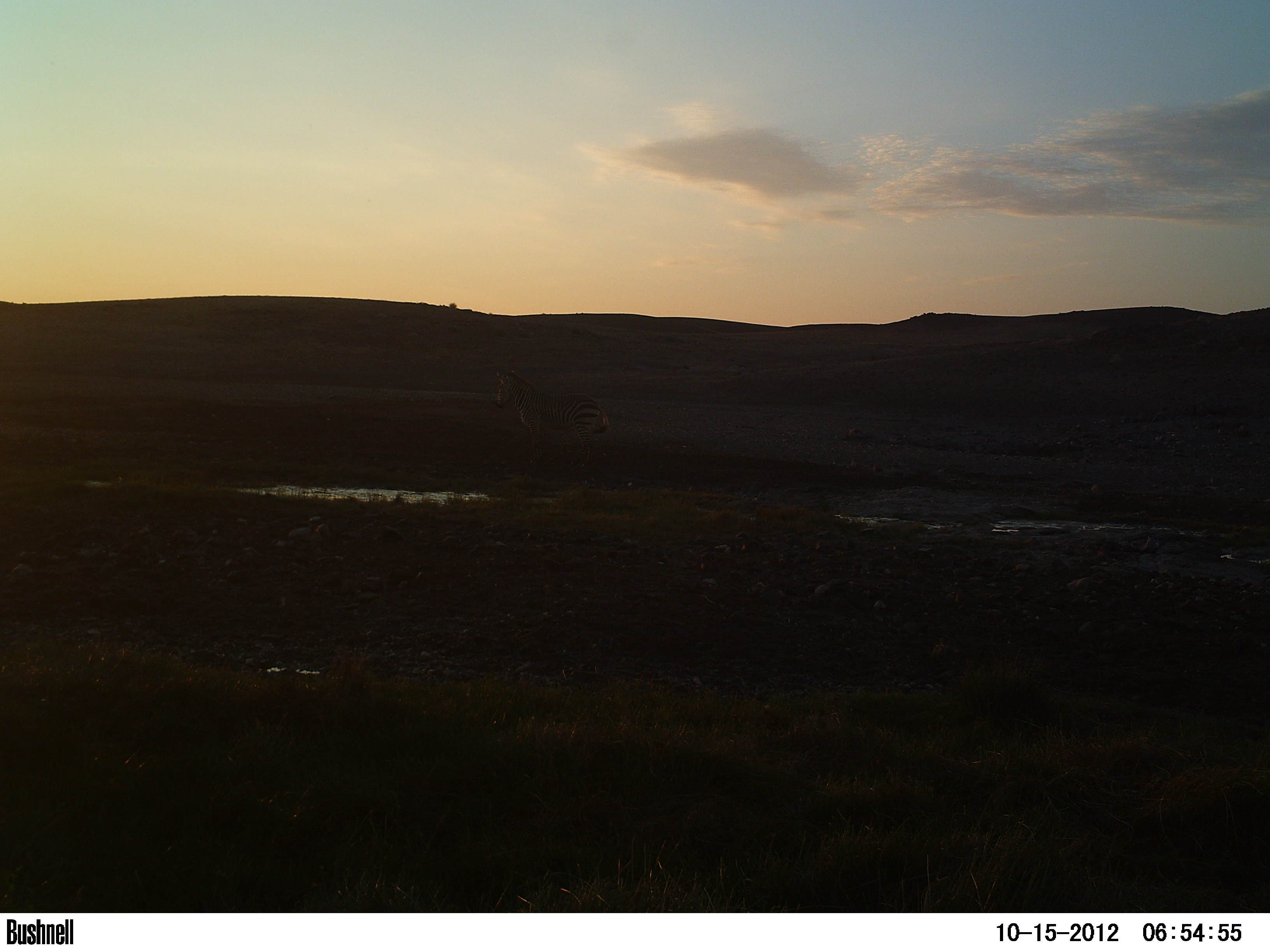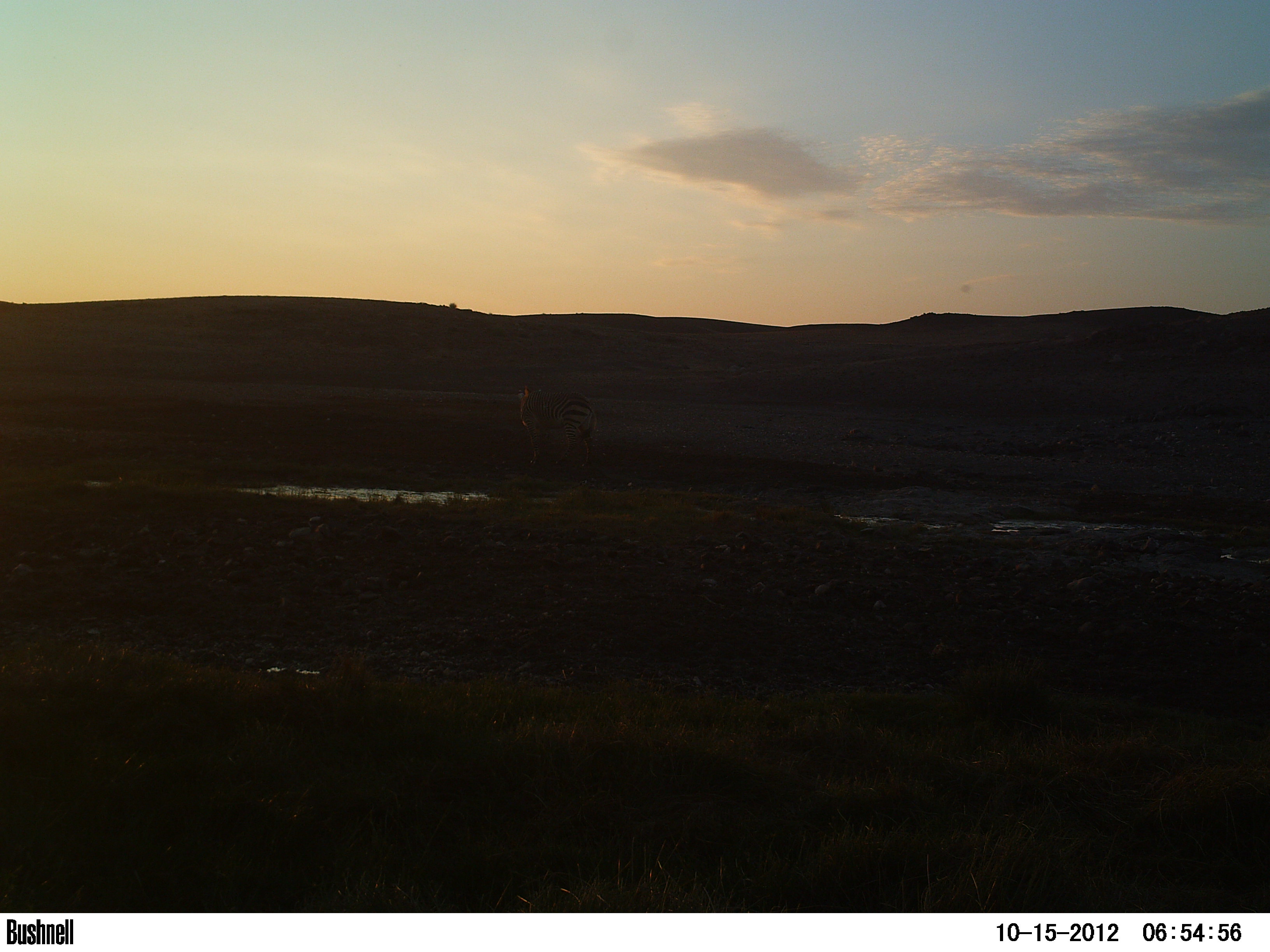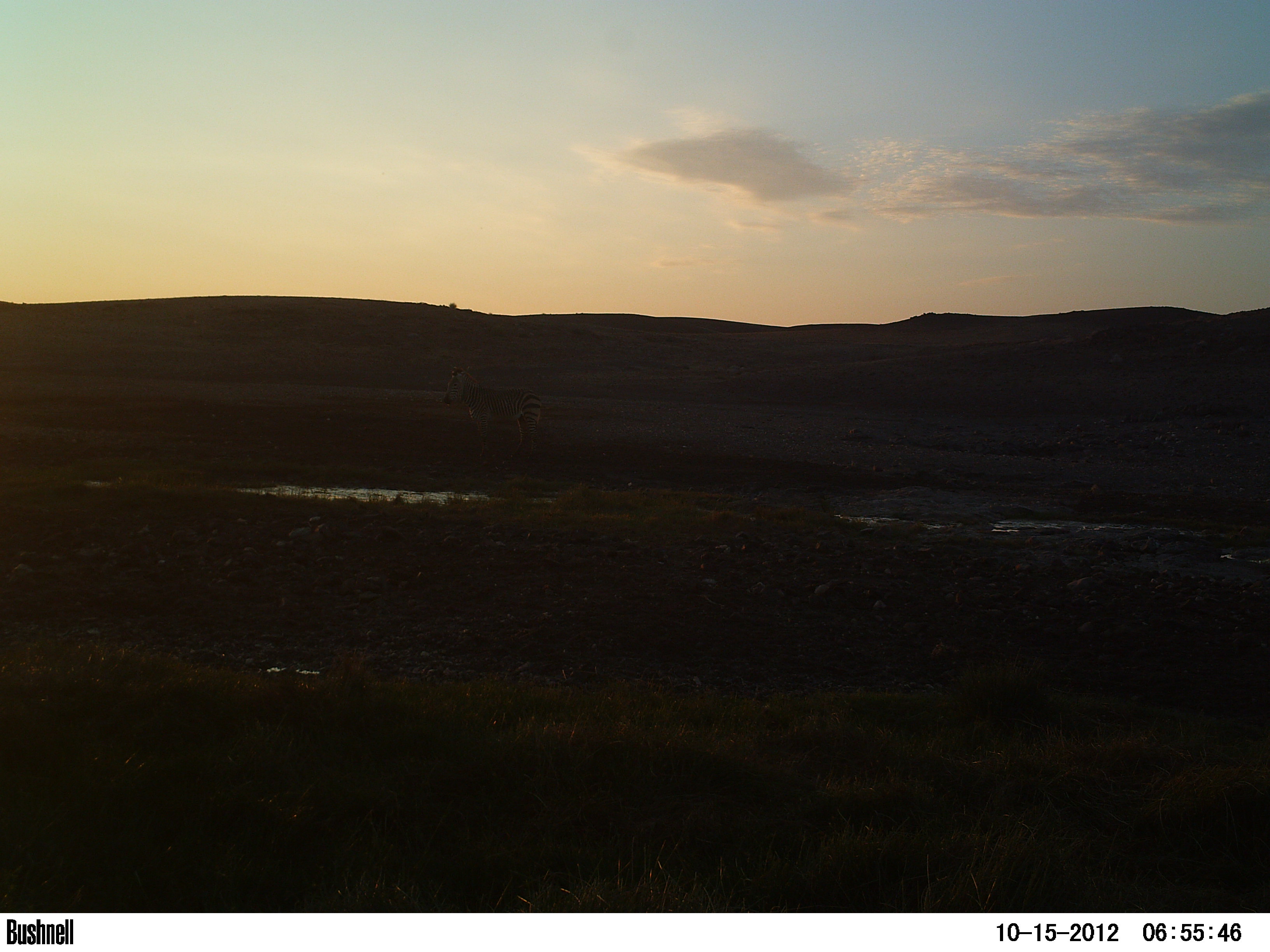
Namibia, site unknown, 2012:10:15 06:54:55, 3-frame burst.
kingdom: Animalia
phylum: Chordata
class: Mammalia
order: Perissodactyla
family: Equidae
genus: Equus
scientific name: Equus zebra hartmannae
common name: hartmann's mountain zebra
Equus zebra hartmannae (hartmann's mountain zebra).